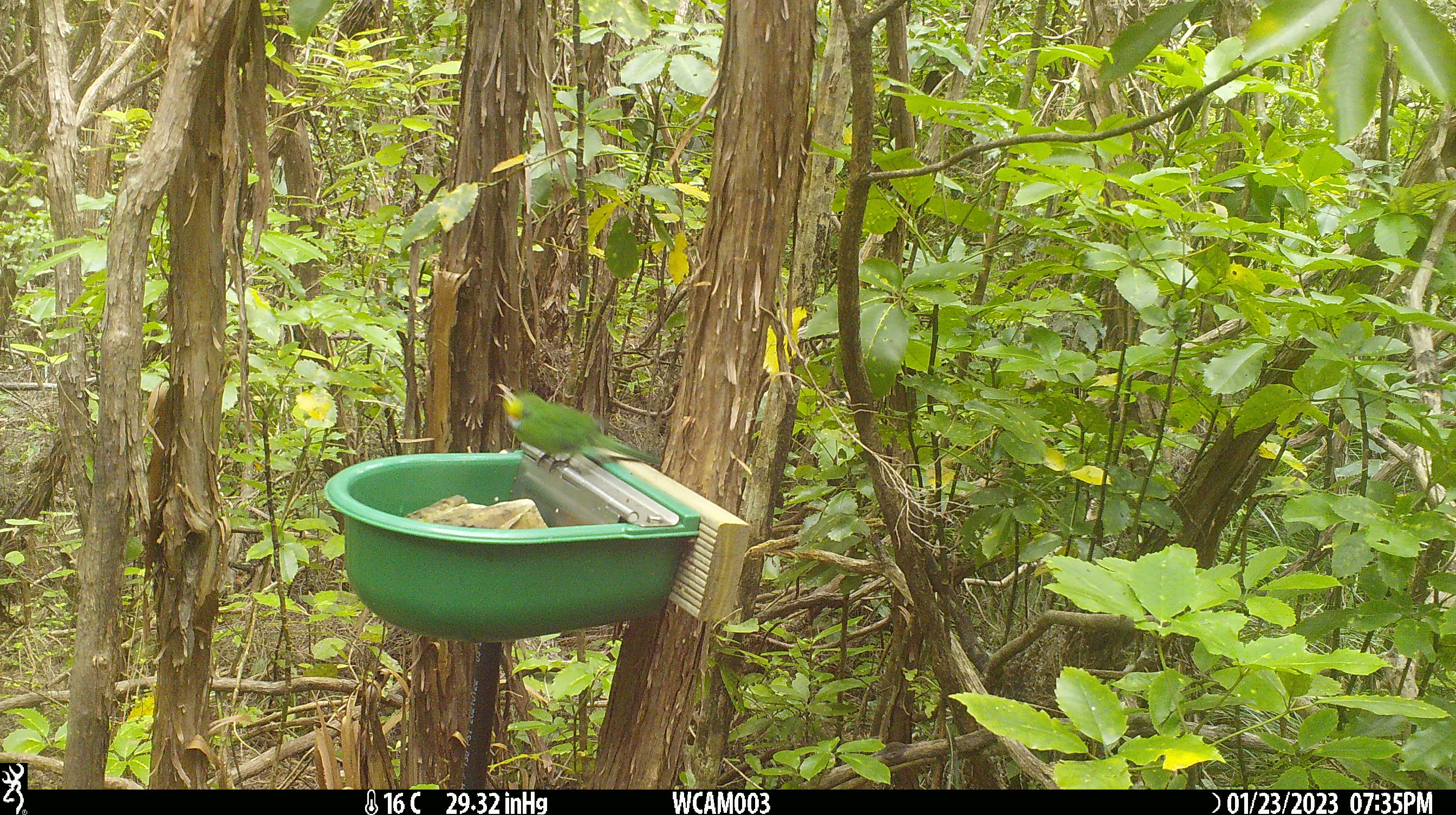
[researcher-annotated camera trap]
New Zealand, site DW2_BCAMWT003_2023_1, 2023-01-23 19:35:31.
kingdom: Animalia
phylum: Chordata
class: Aves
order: Psittaciformes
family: Psittaculidae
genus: Cyanoramphus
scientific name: Cyanoramphus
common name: parakeet